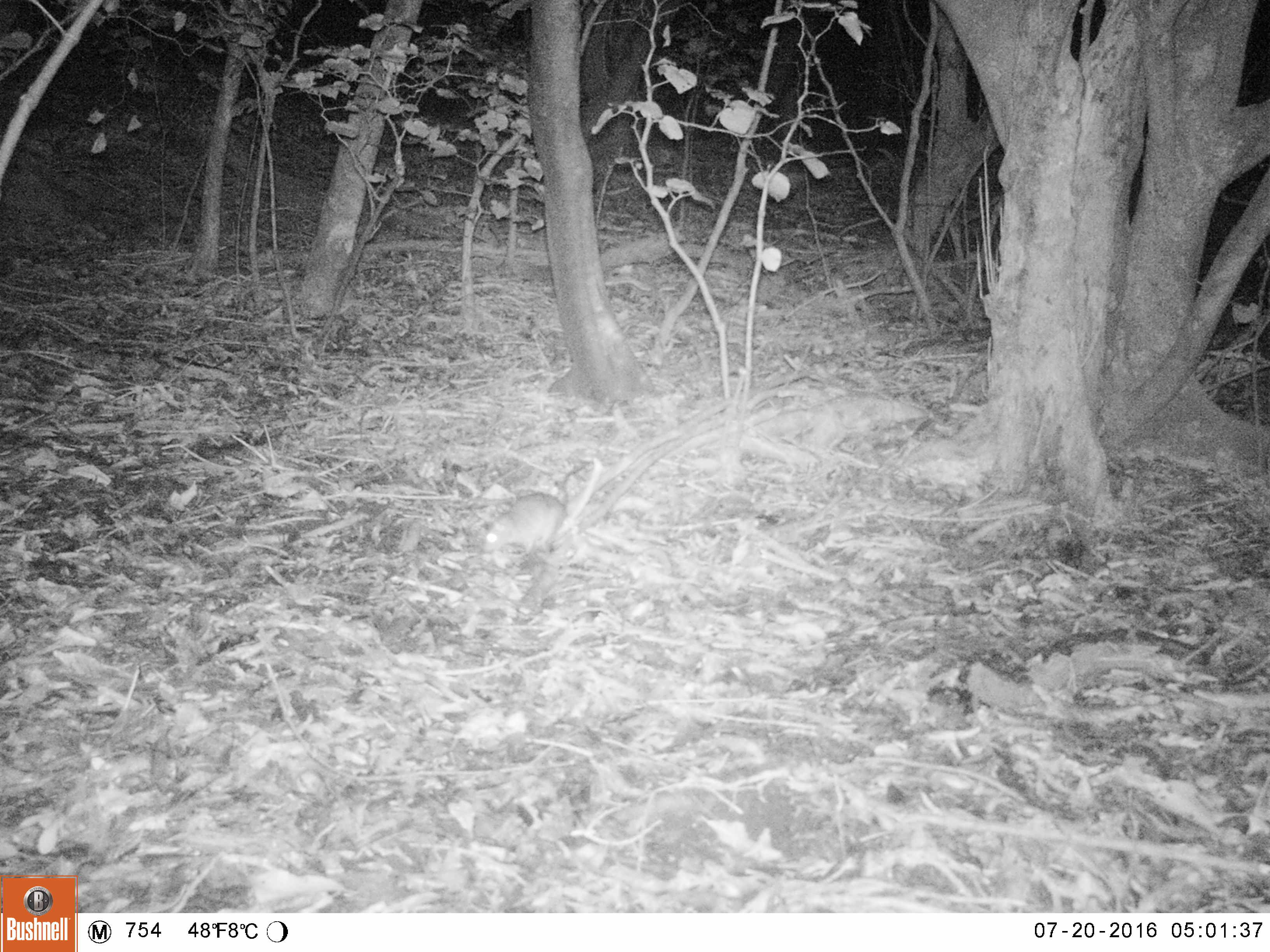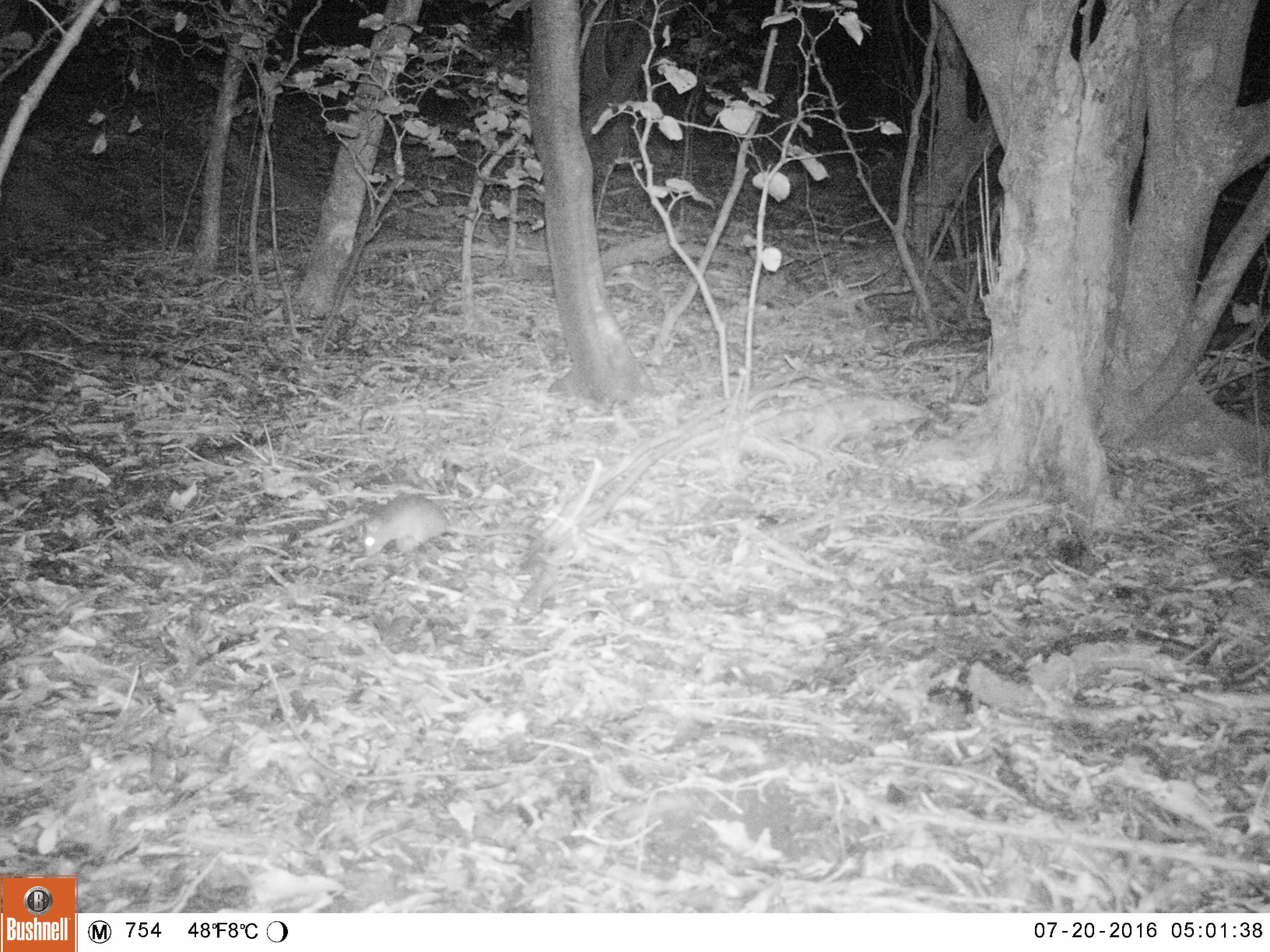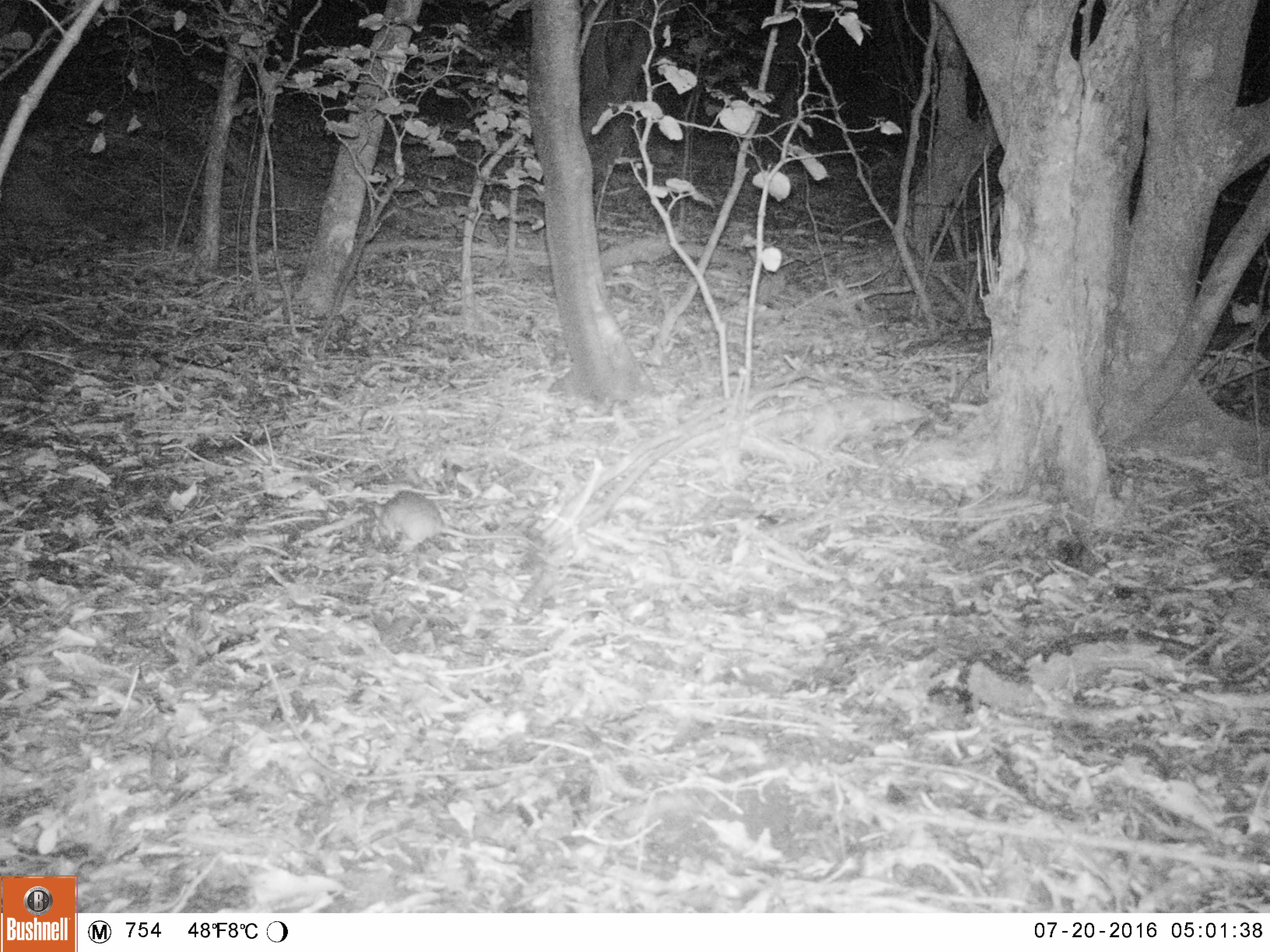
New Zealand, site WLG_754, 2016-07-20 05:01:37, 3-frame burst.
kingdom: Animalia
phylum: Chordata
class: Mammalia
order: Rodentia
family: Muridae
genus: Rattus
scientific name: Rattus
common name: rat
Rat (Rattus).